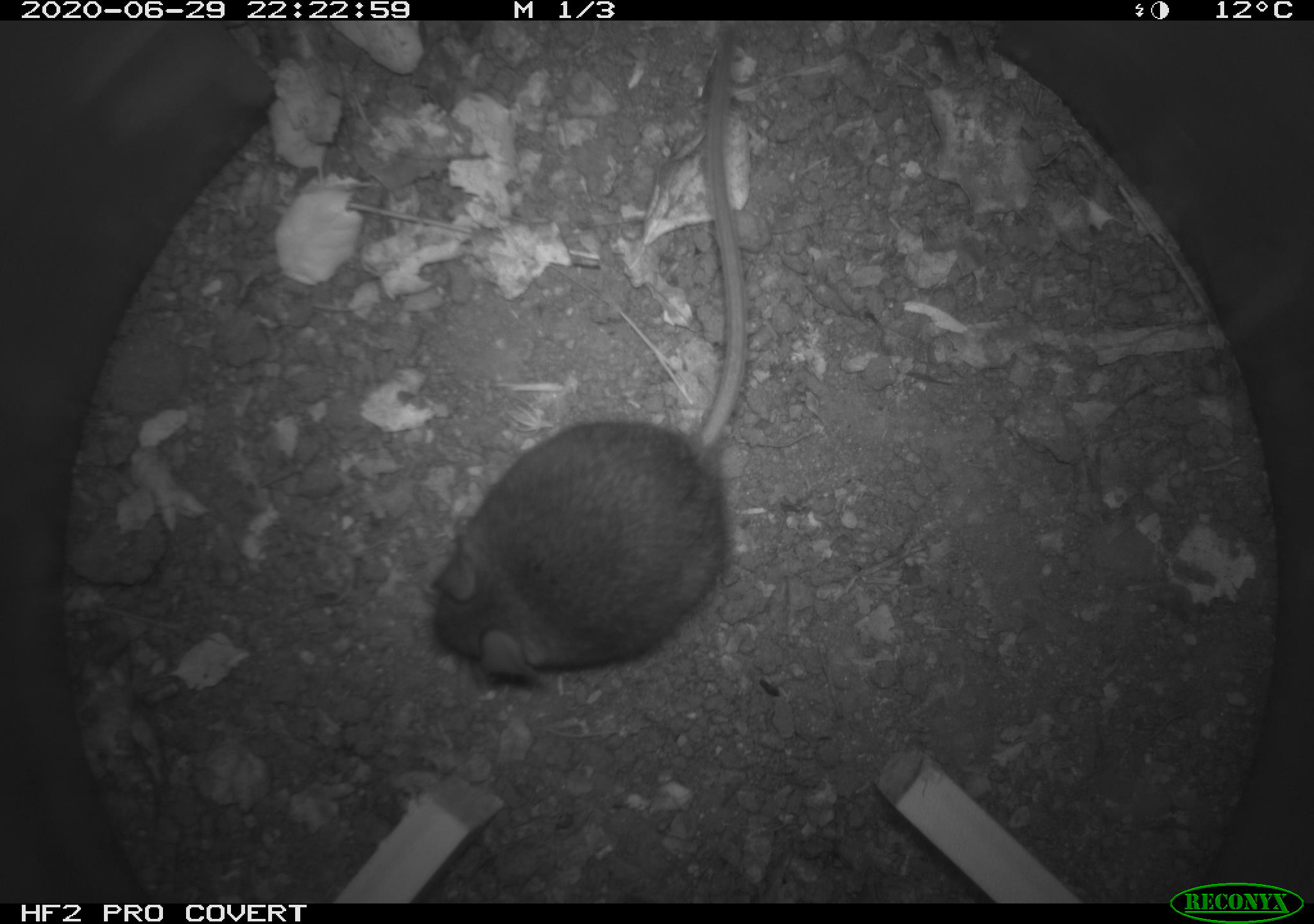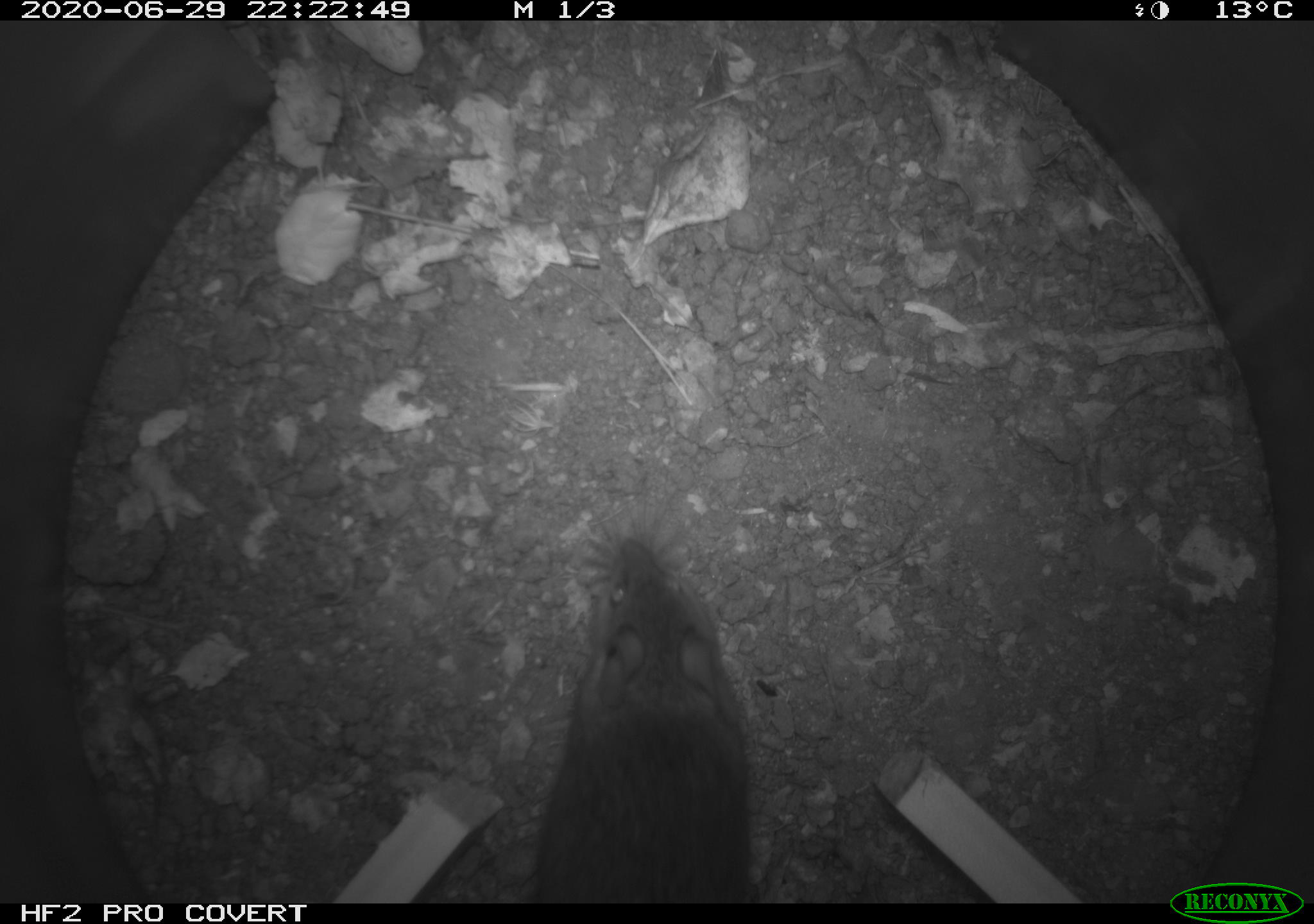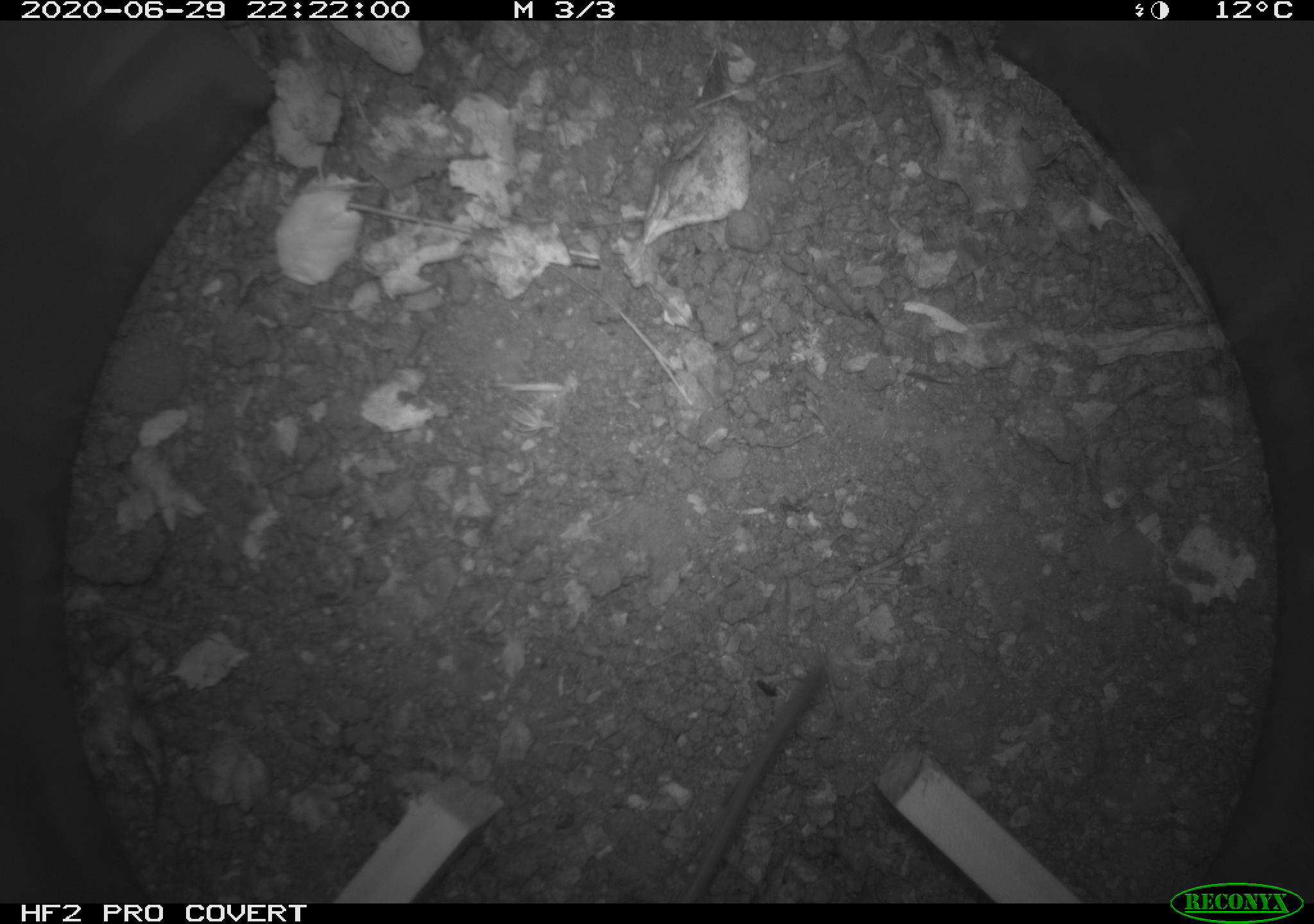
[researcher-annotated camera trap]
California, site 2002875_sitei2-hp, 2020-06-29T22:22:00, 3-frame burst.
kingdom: Animalia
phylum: Chordata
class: Mammalia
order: Rodentia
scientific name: Rodentia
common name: rodent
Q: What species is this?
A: Rodent (Rodentia).